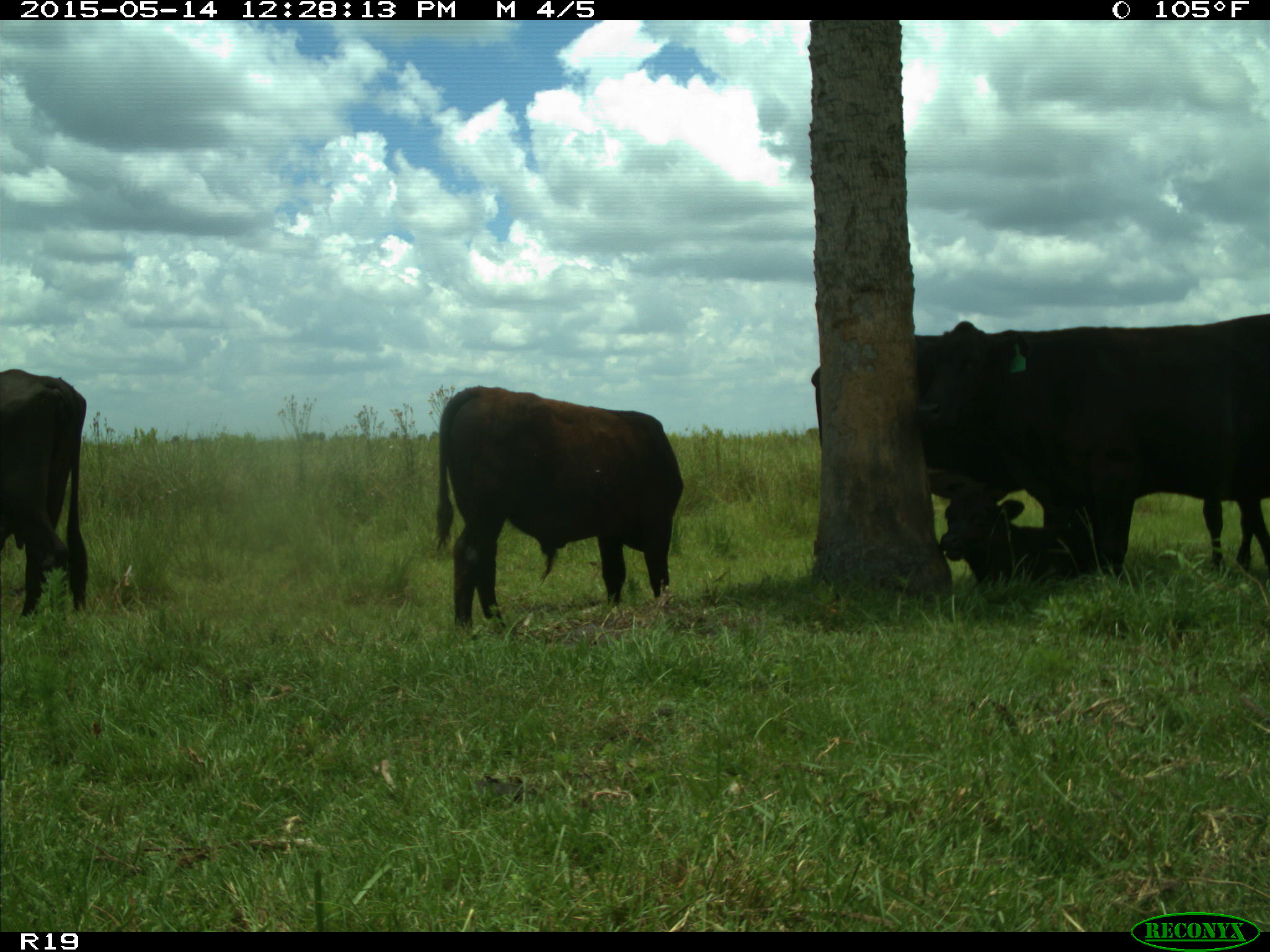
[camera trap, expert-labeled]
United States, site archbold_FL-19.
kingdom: Animalia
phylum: Chordata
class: Mammalia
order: Artiodactyla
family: Bovidae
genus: Bos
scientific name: Bos taurus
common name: domestic cow